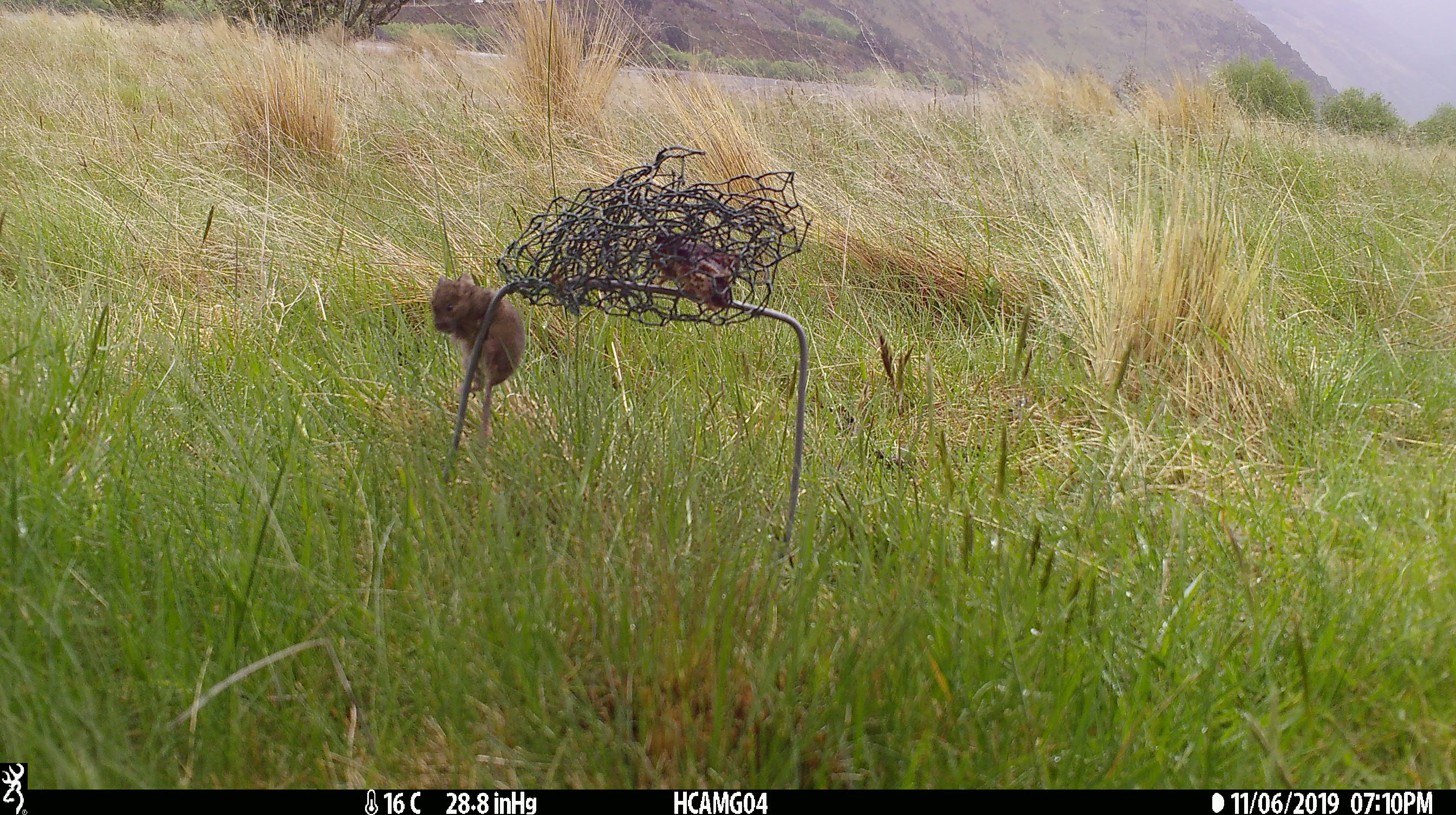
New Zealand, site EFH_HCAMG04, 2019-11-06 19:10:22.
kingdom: Animalia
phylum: Chordata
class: Mammalia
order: Rodentia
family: Muridae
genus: Mus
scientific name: Mus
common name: mouse